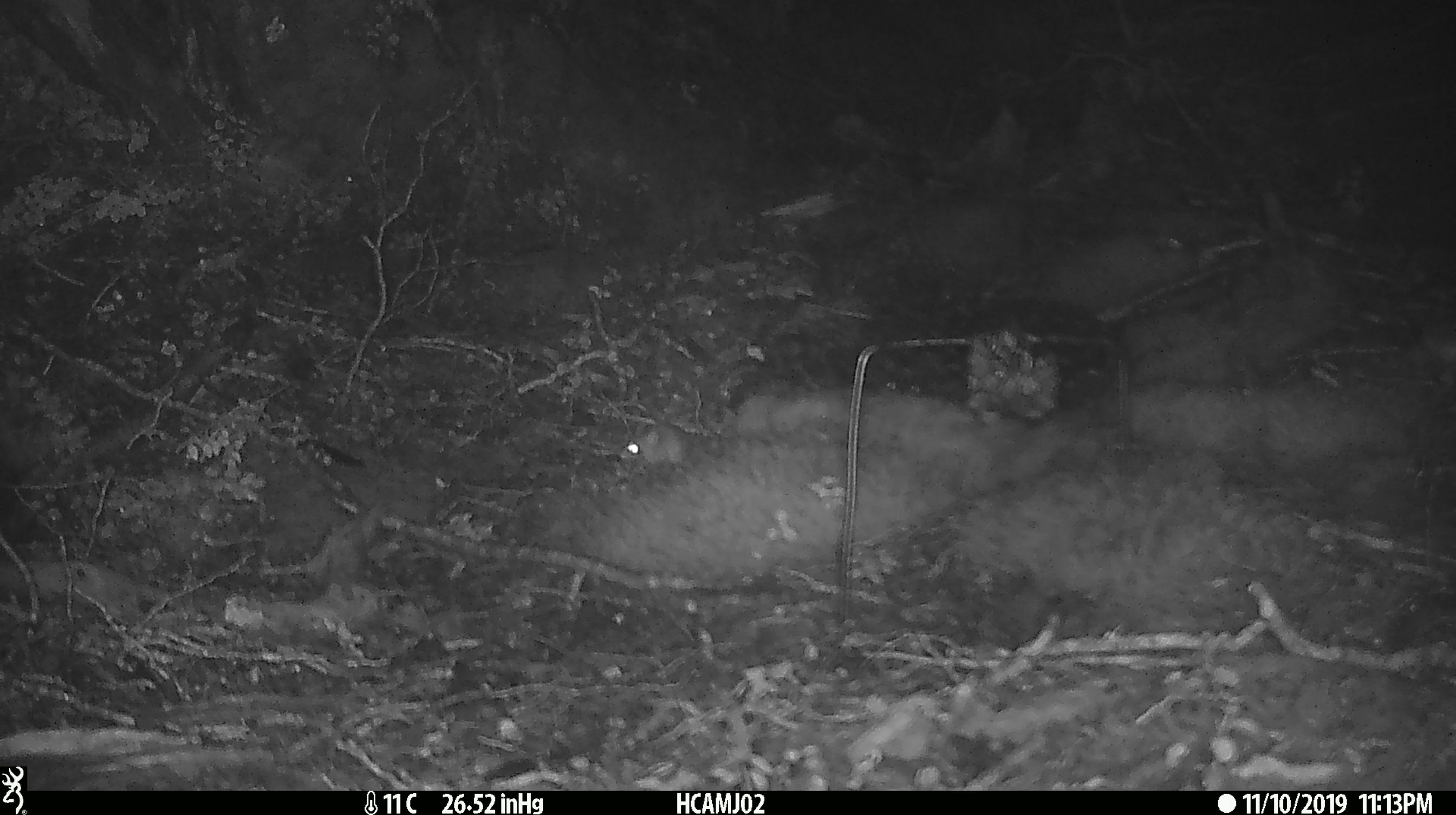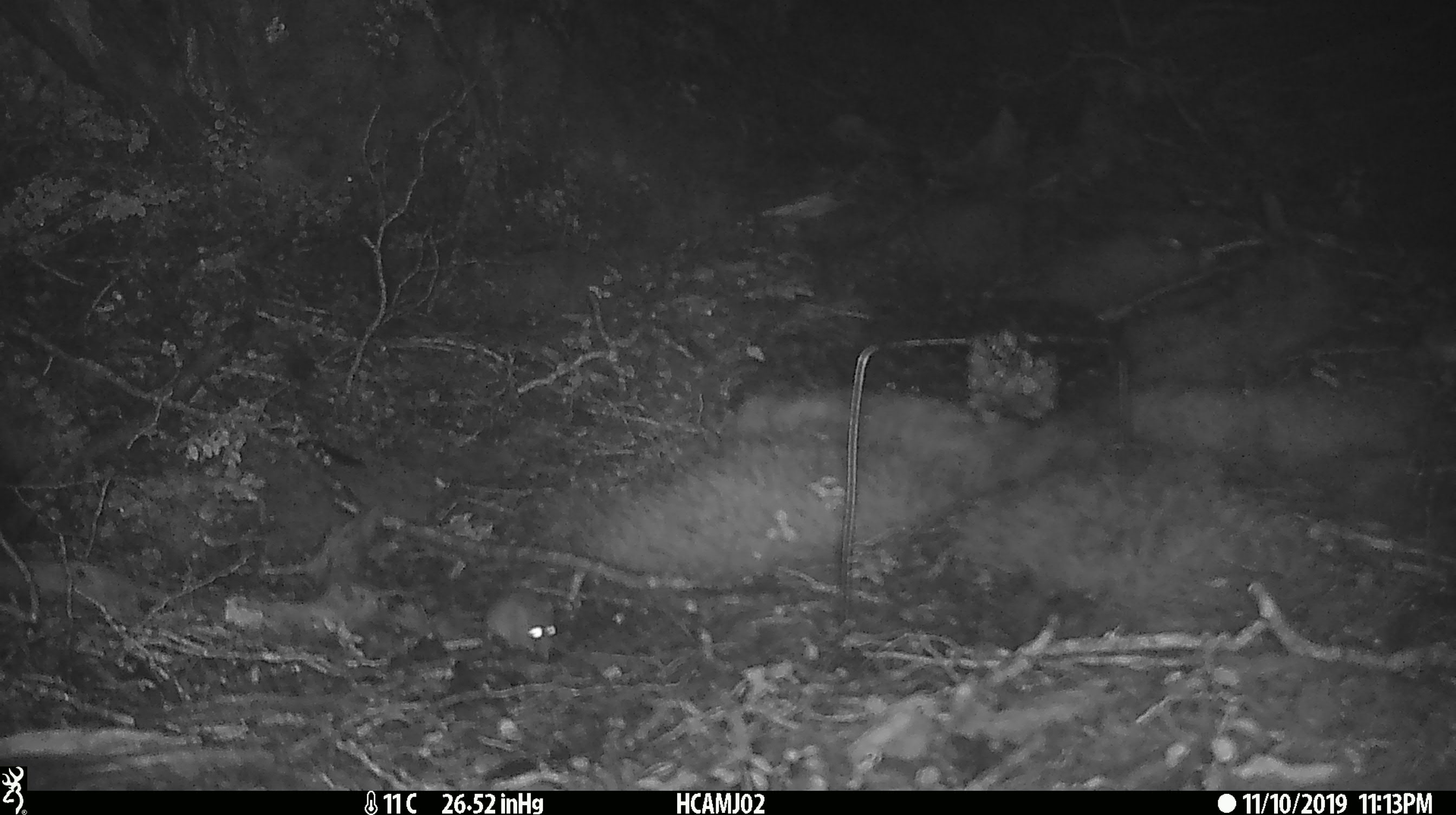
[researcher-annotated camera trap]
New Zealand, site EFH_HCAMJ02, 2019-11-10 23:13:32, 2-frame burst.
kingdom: Animalia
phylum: Chordata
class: Mammalia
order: Rodentia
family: Muridae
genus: Mus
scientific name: Mus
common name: mouse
Mouse (Mus).